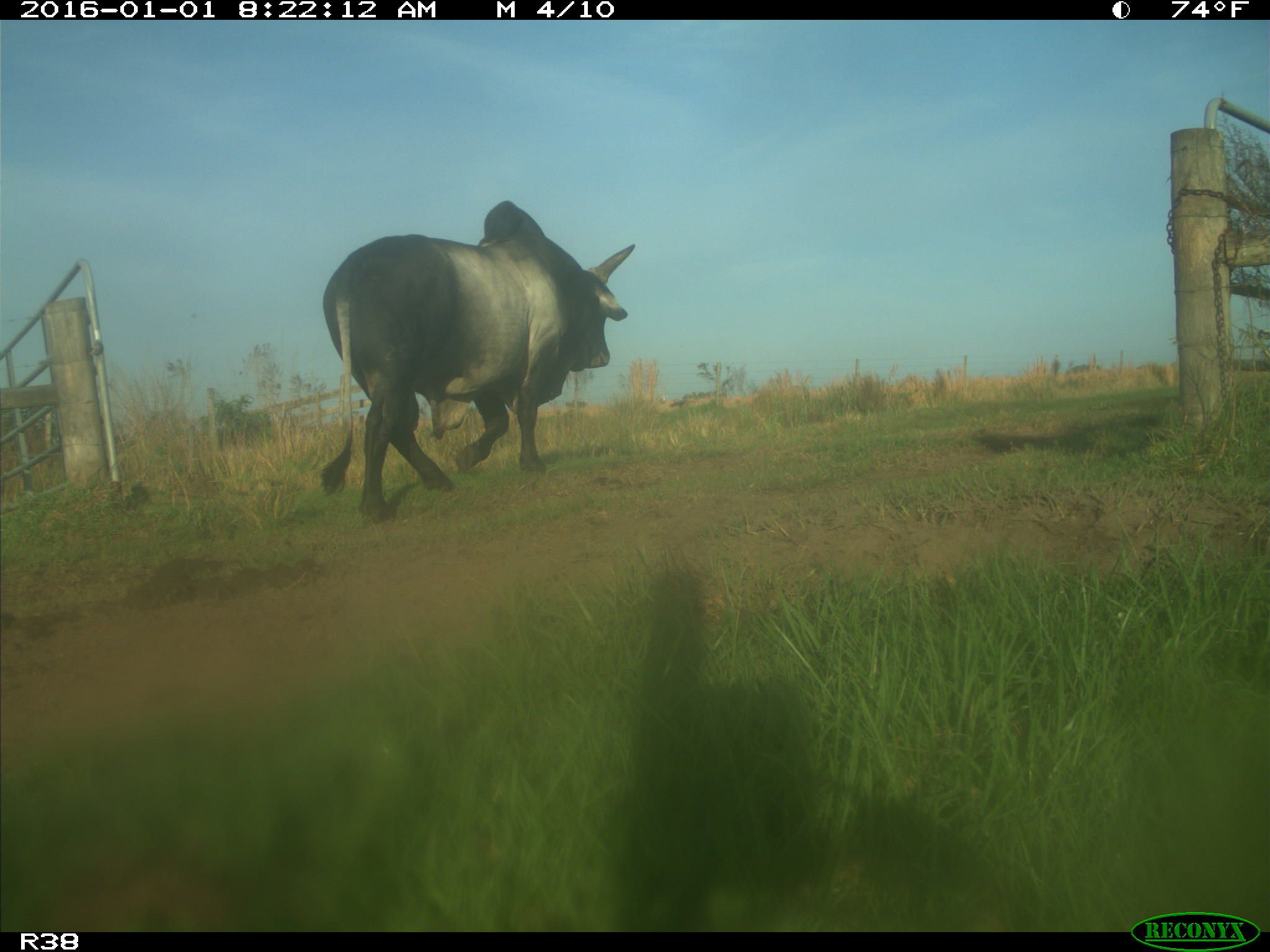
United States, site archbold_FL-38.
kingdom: Animalia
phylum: Chordata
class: Mammalia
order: Artiodactyla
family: Bovidae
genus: Bos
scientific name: Bos taurus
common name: domestic cow